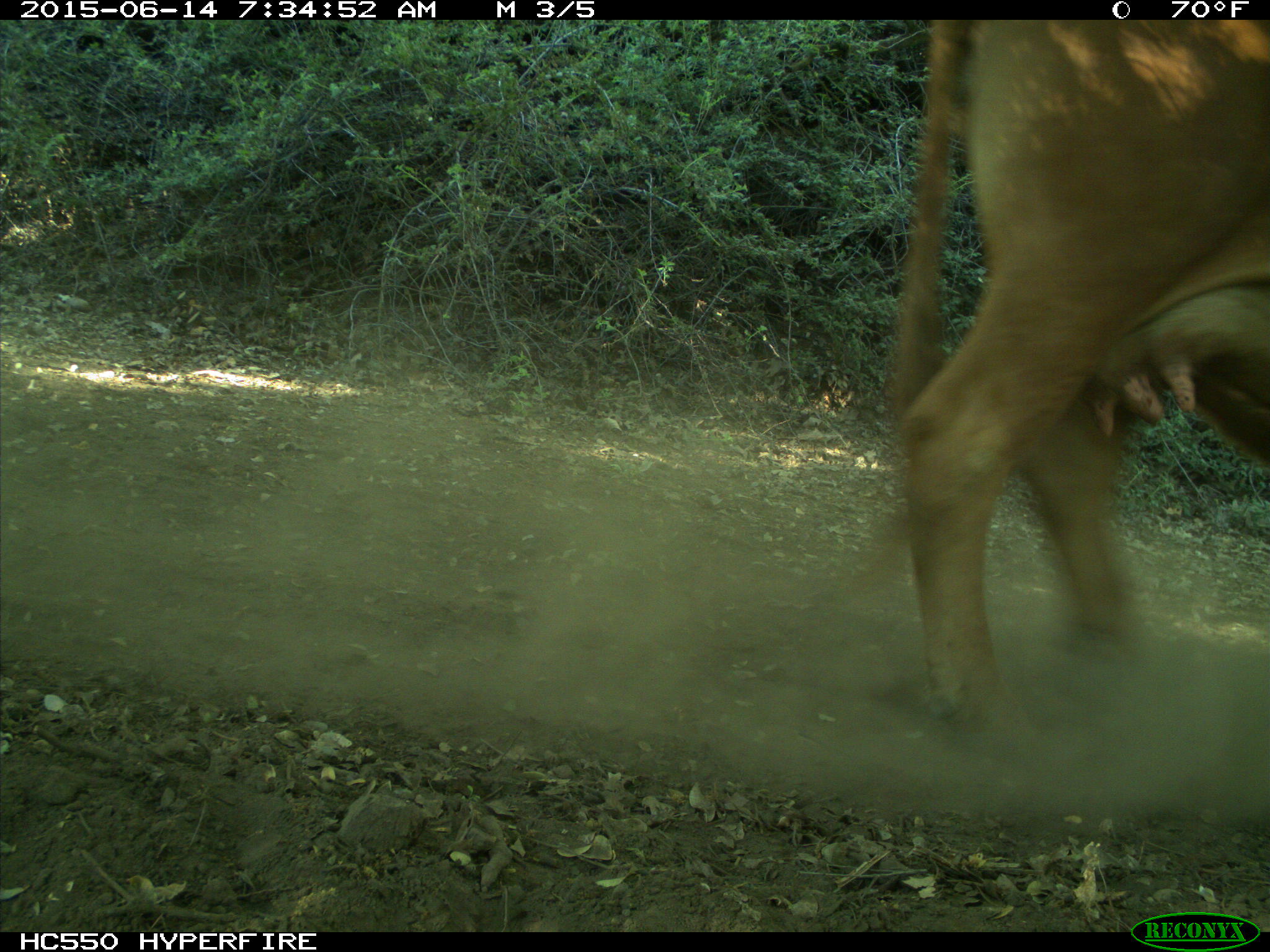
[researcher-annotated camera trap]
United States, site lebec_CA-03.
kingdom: Animalia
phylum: Chordata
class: Mammalia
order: Artiodactyla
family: Bovidae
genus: Bos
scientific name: Bos taurus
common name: domestic cow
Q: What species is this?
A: Bos taurus (domestic cow).